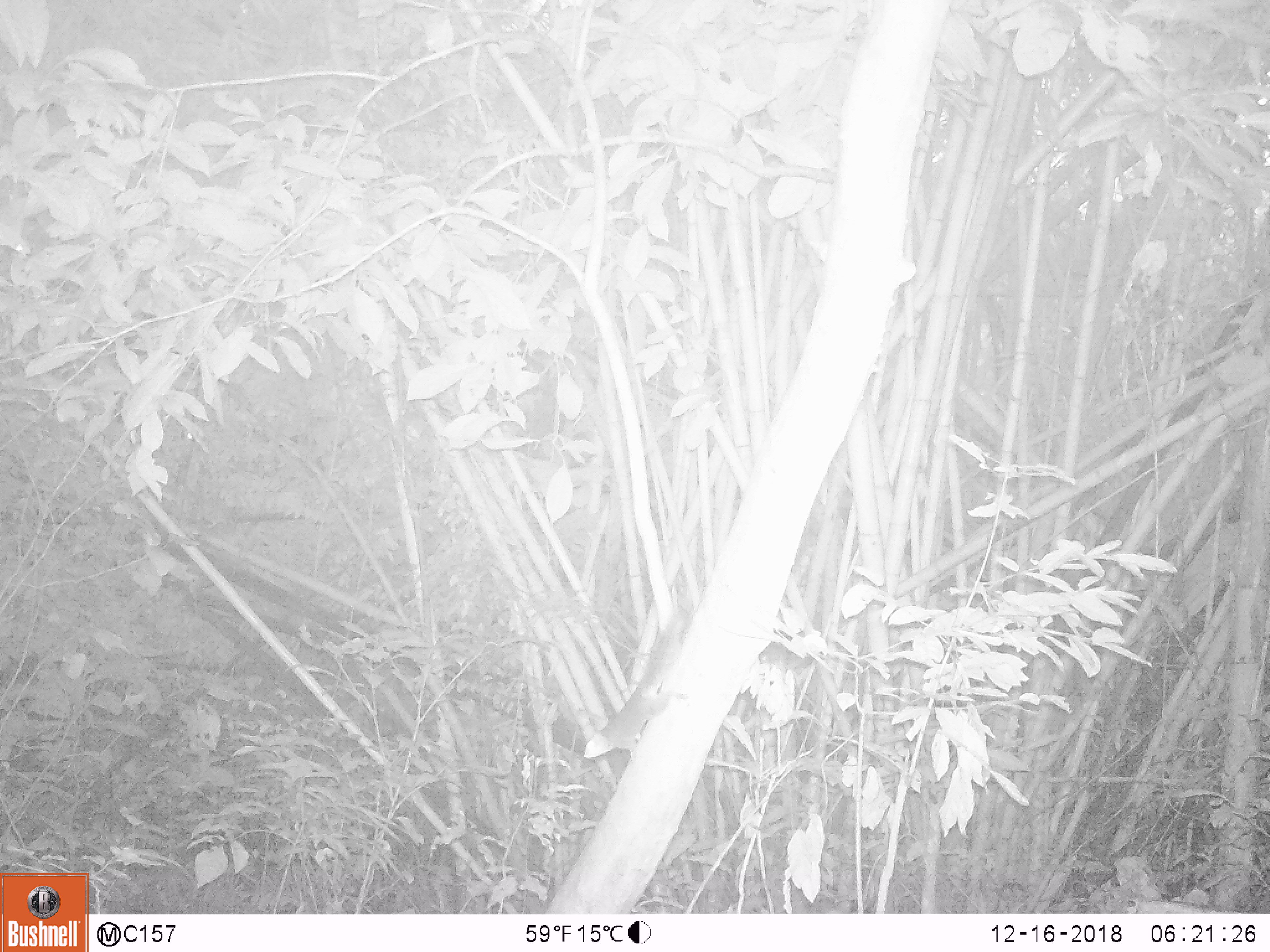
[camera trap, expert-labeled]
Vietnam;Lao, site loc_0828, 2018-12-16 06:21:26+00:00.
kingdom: Animalia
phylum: Chordata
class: Mammalia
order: Rodentia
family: Sciuridae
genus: Sciurus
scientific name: Sciurus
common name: squirrel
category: unidentified squirrel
Unidentified squirrel (squirrel) (Sciurus). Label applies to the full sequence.